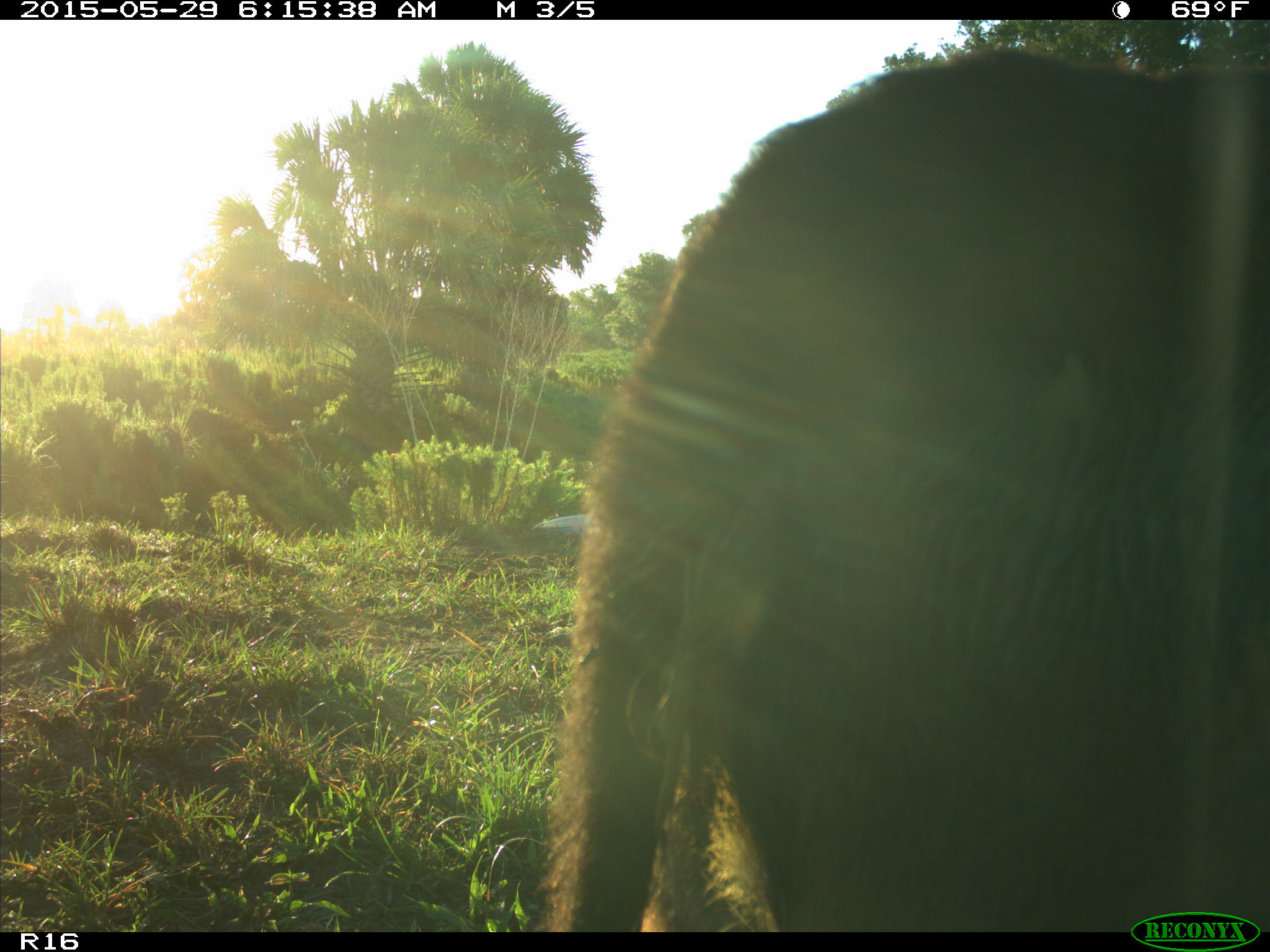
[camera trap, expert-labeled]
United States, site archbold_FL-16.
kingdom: Animalia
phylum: Chordata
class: Mammalia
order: Artiodactyla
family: Bovidae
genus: Bos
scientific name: Bos taurus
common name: domestic cow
Bos taurus (domestic cow).